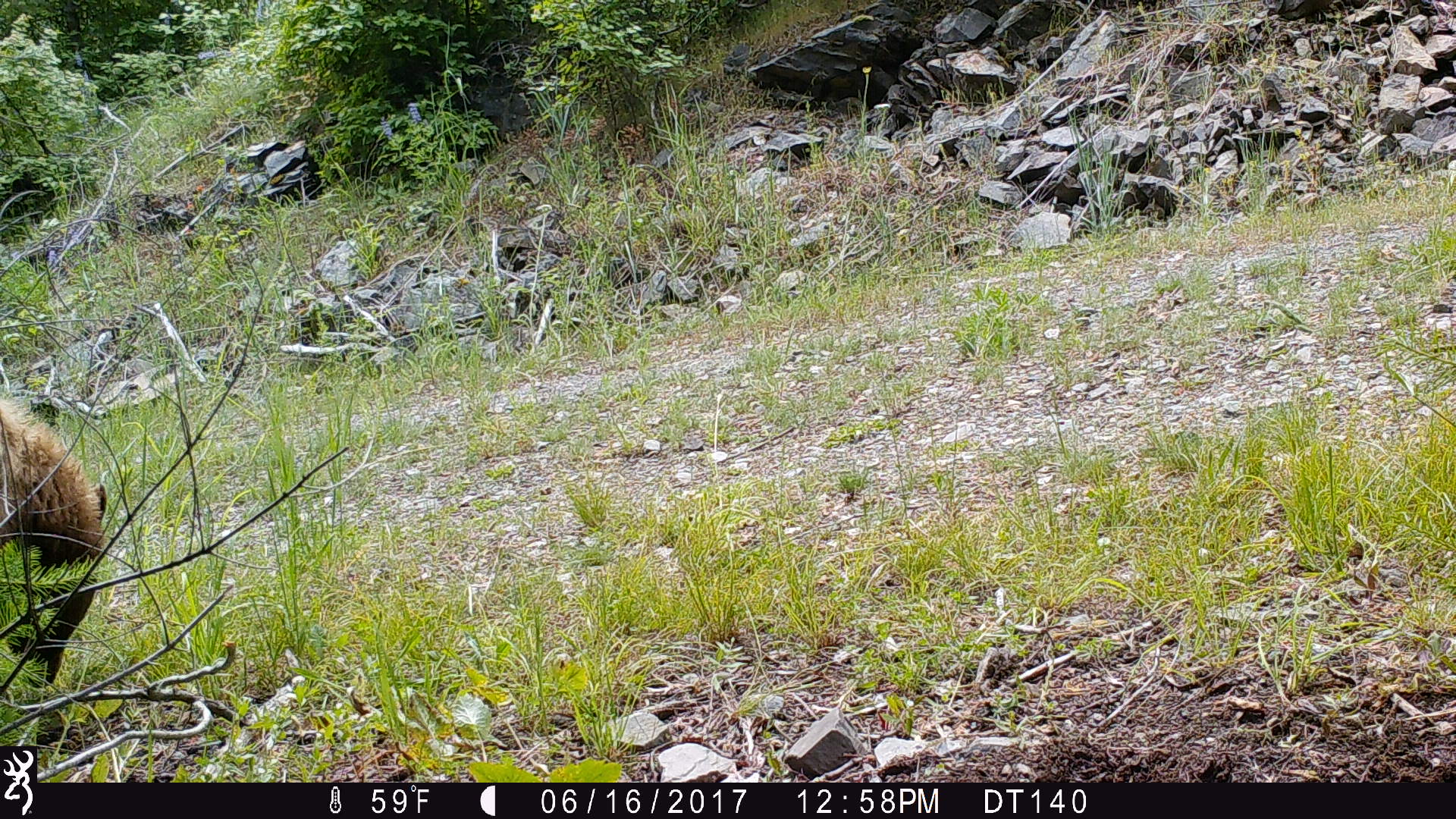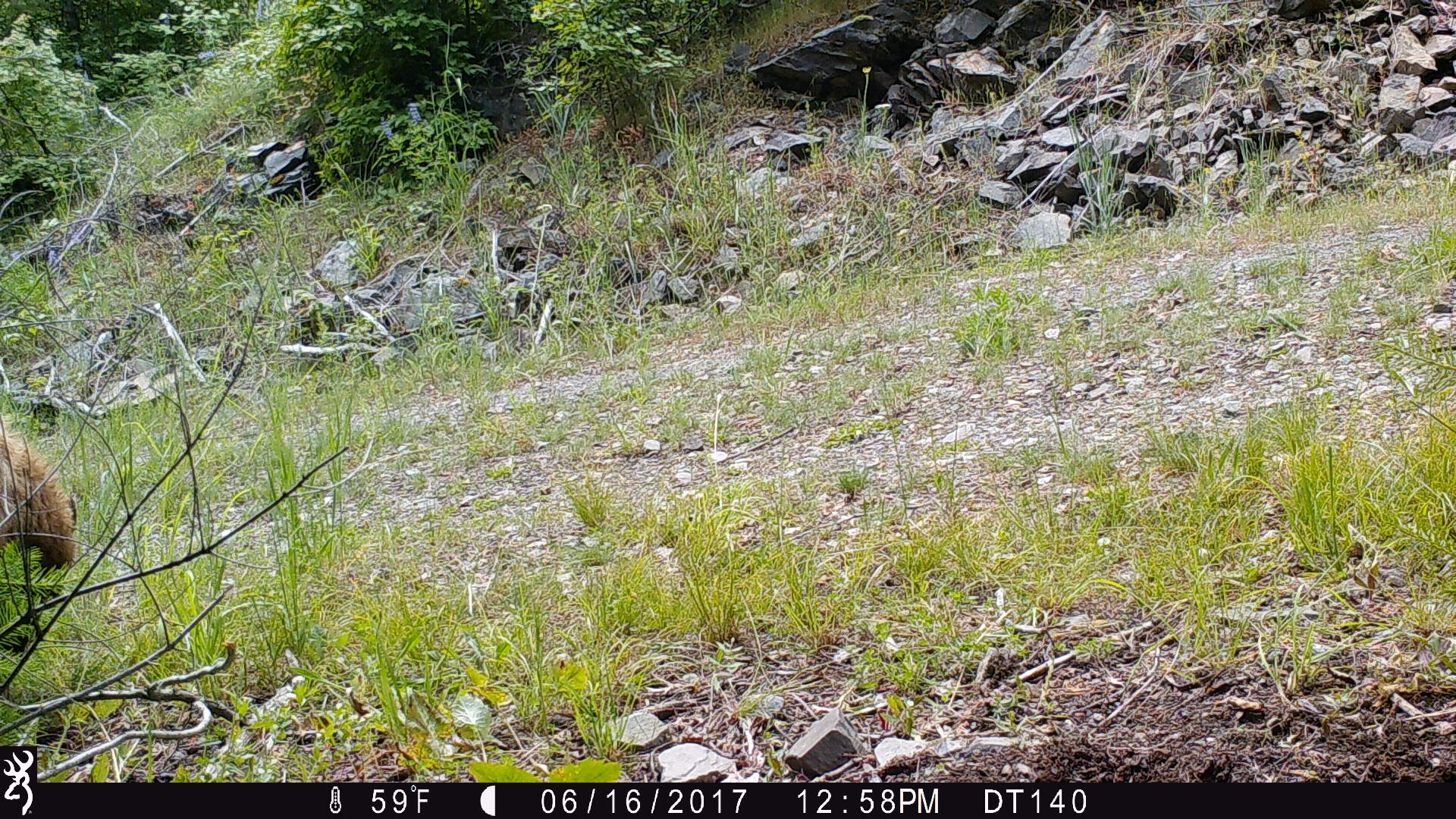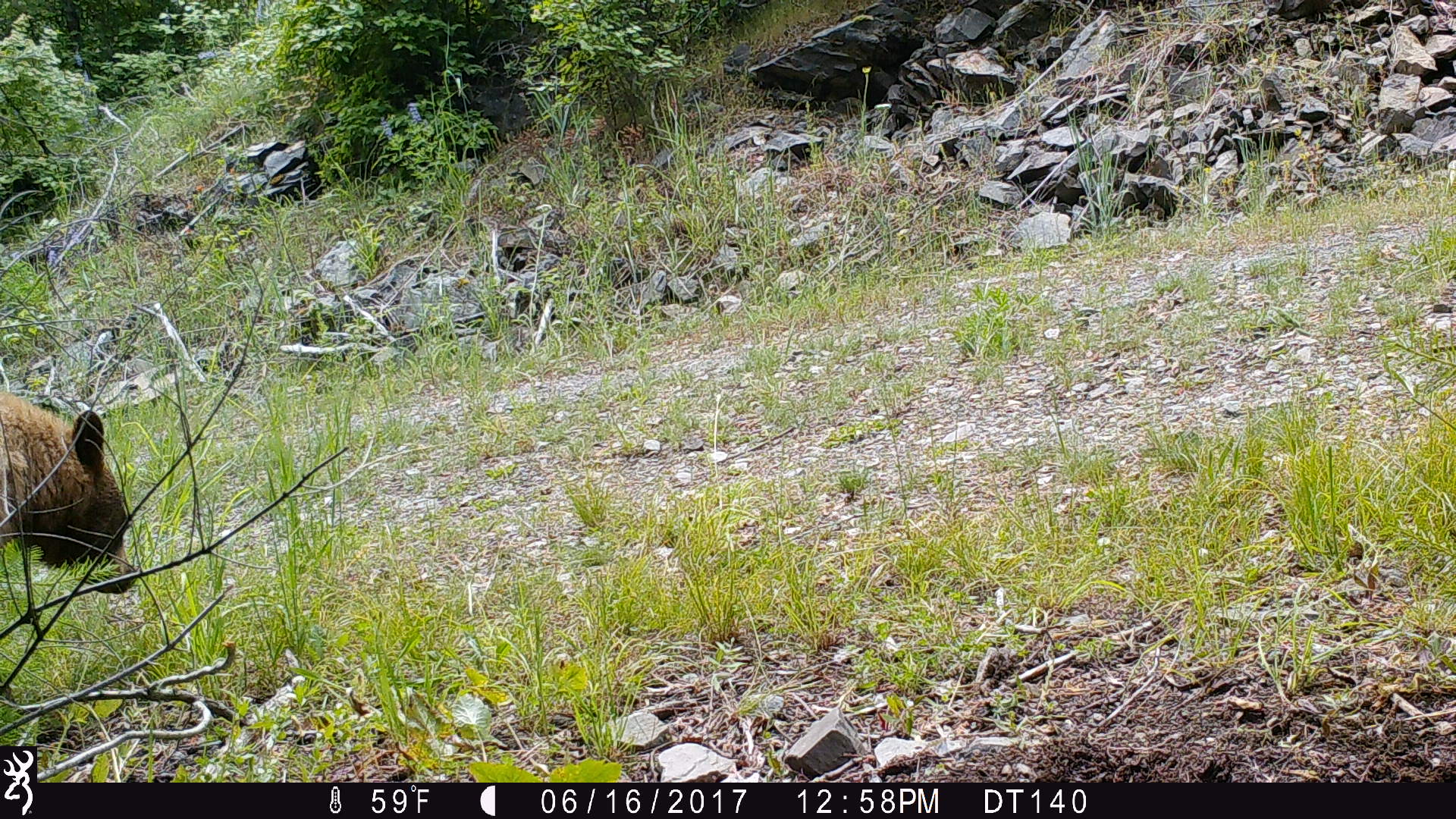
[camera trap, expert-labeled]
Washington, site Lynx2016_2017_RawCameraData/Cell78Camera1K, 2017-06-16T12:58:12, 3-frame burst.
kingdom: Animalia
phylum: Chordata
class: Mammalia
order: Carnivora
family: Ursidae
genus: Ursus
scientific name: Ursus americanus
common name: american black bear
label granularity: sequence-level